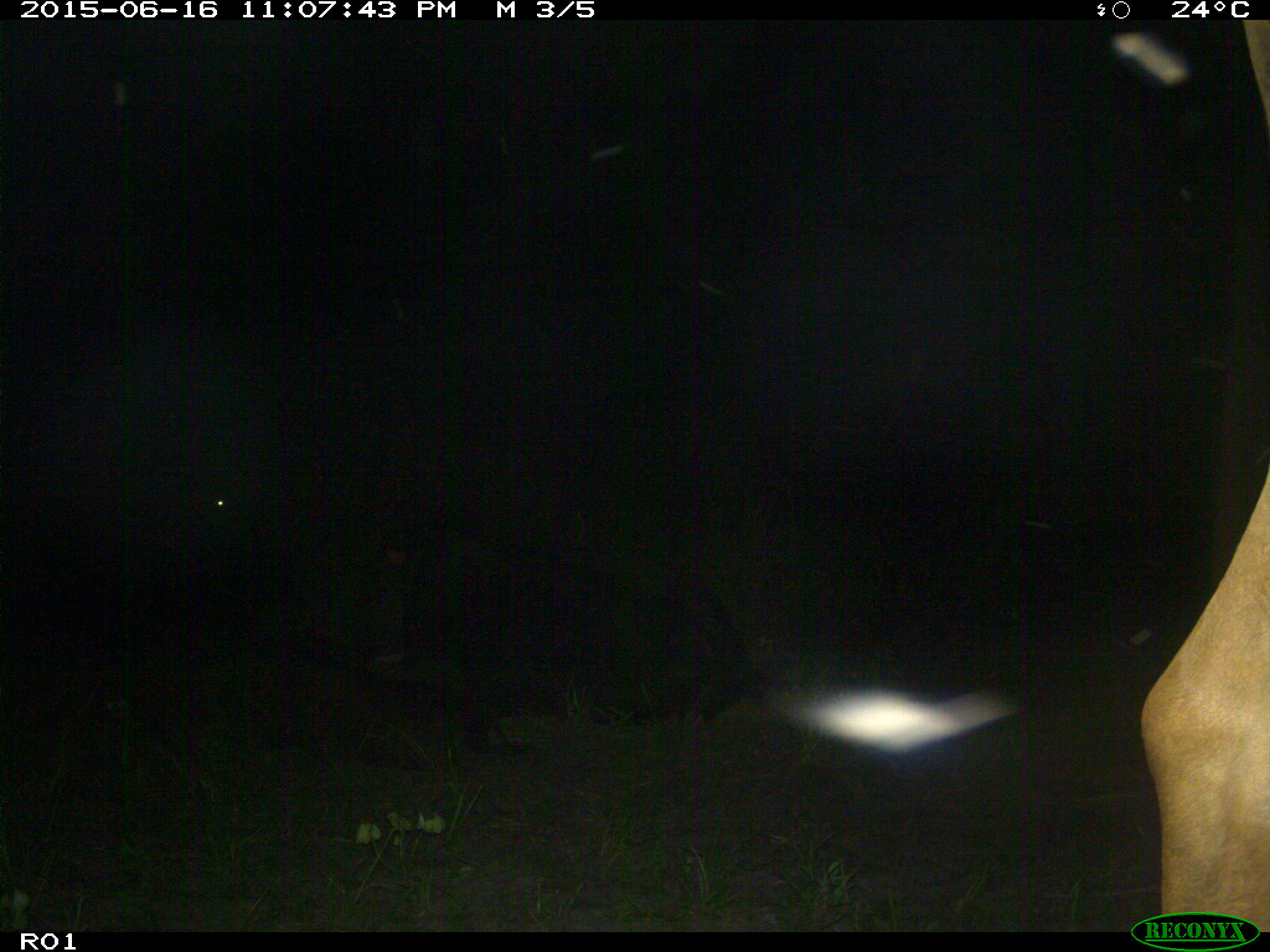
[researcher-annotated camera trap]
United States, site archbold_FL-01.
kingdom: Animalia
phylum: Chordata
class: Mammalia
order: Artiodactyla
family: Bovidae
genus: Bos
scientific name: Bos taurus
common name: domestic cow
Bos taurus (domestic cow).